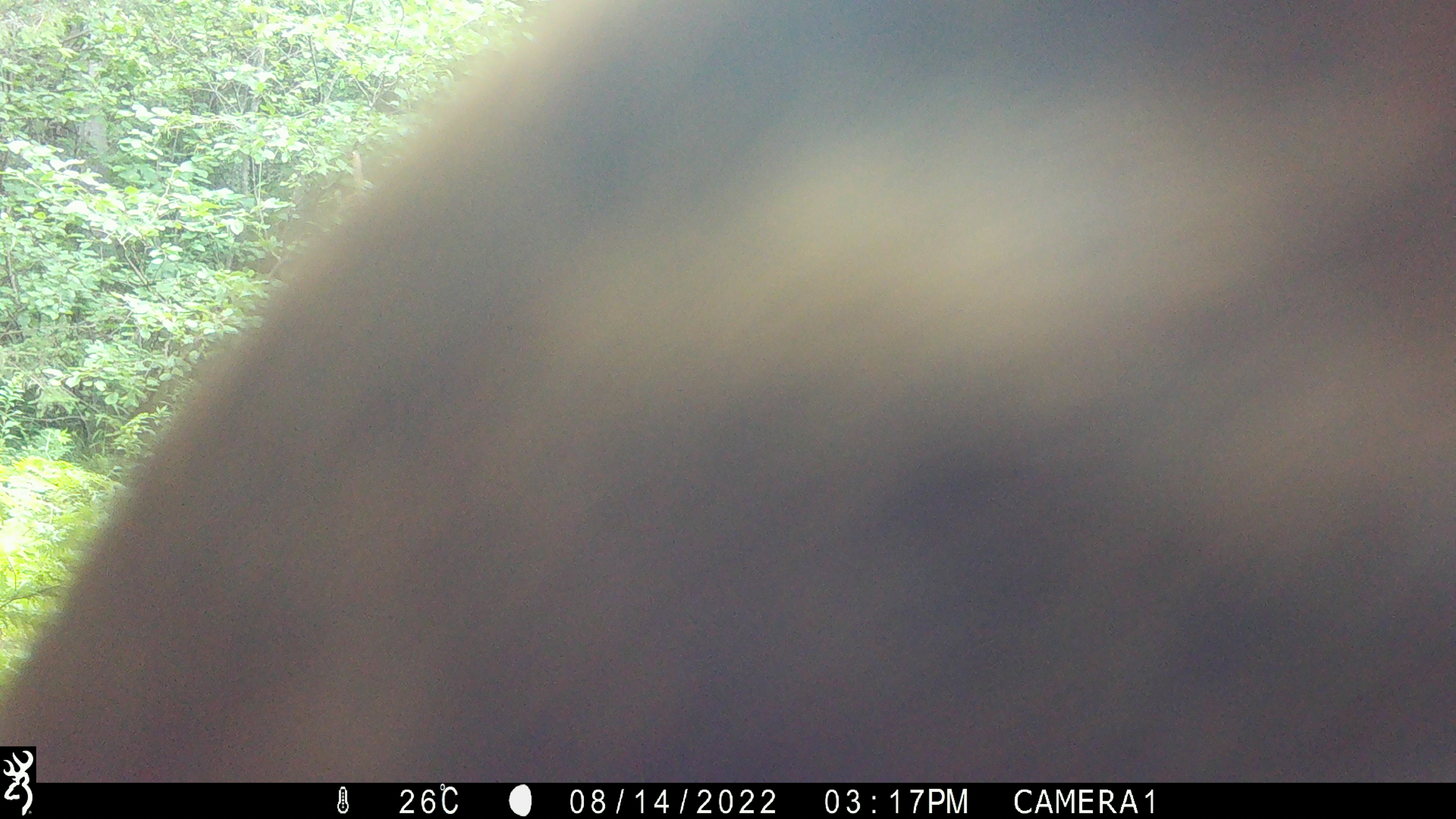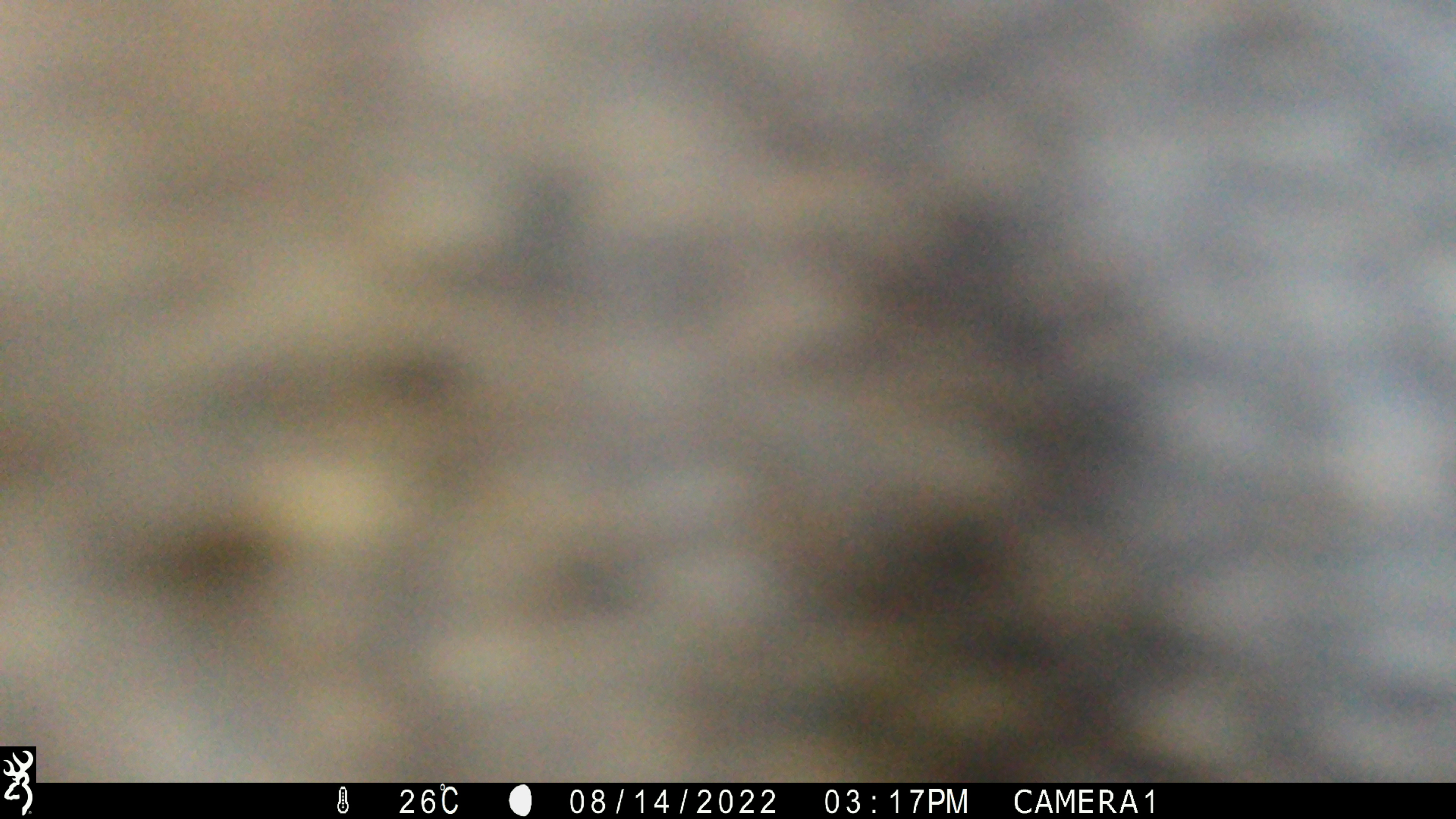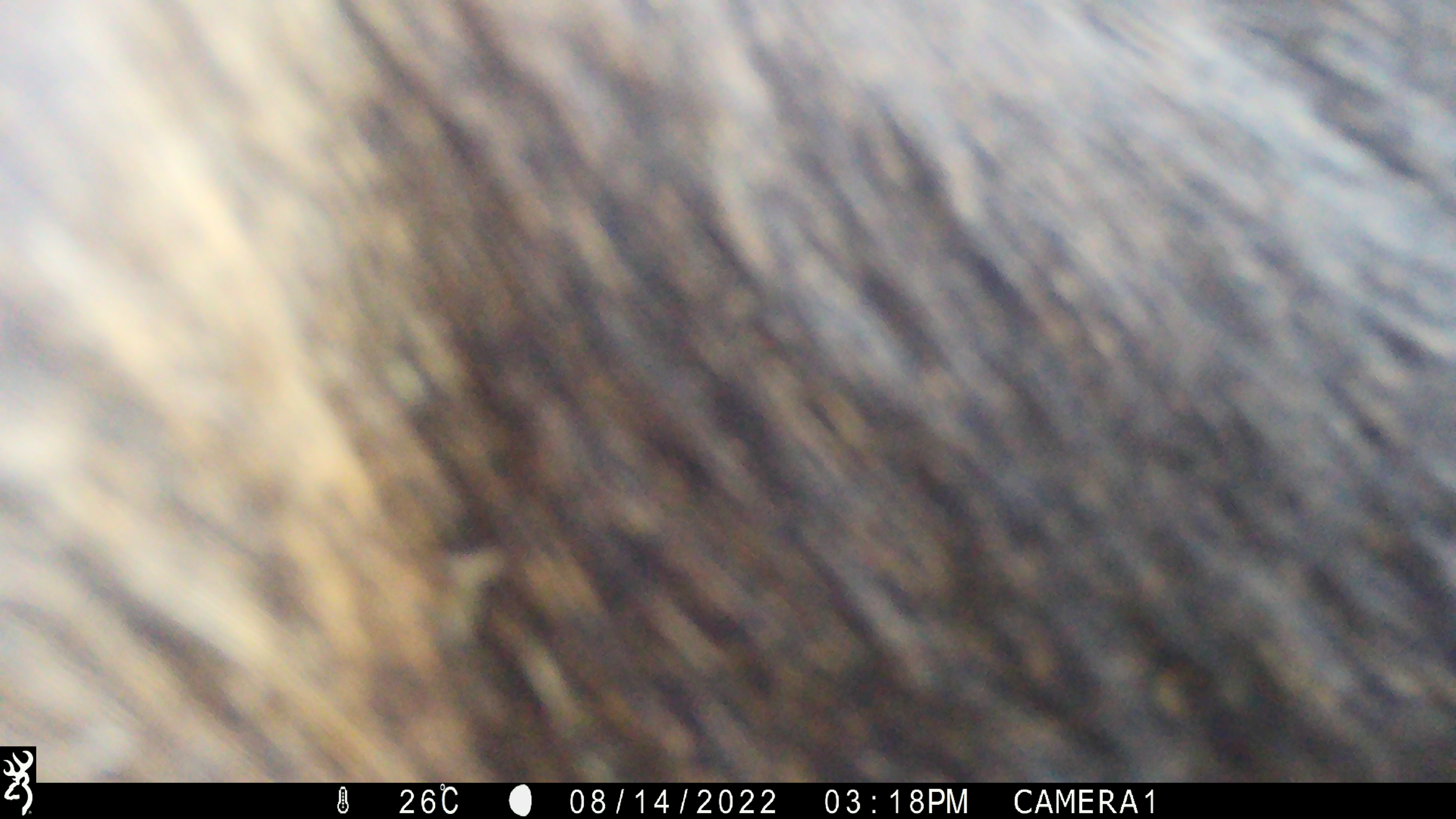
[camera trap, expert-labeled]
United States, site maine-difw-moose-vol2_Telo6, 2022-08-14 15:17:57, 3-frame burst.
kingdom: Animalia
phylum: Chordata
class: Mammalia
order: Artiodactyla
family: Cervidae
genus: Alces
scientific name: Alces alces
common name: moose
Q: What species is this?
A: Moose (Alces alces).